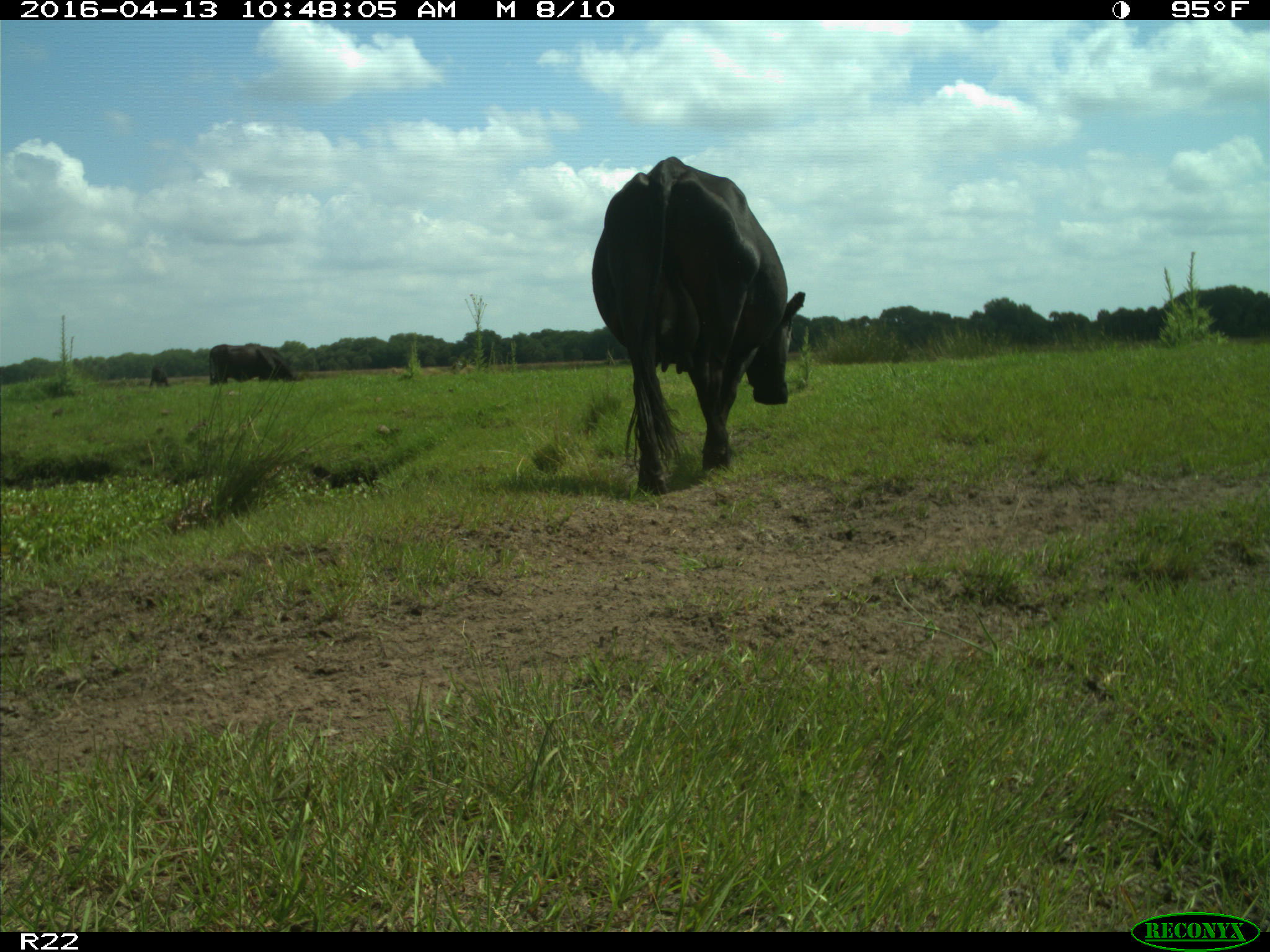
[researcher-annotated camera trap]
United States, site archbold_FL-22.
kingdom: Animalia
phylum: Chordata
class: Mammalia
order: Artiodactyla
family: Bovidae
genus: Bos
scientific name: Bos taurus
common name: domestic cow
Bos taurus (domestic cow).